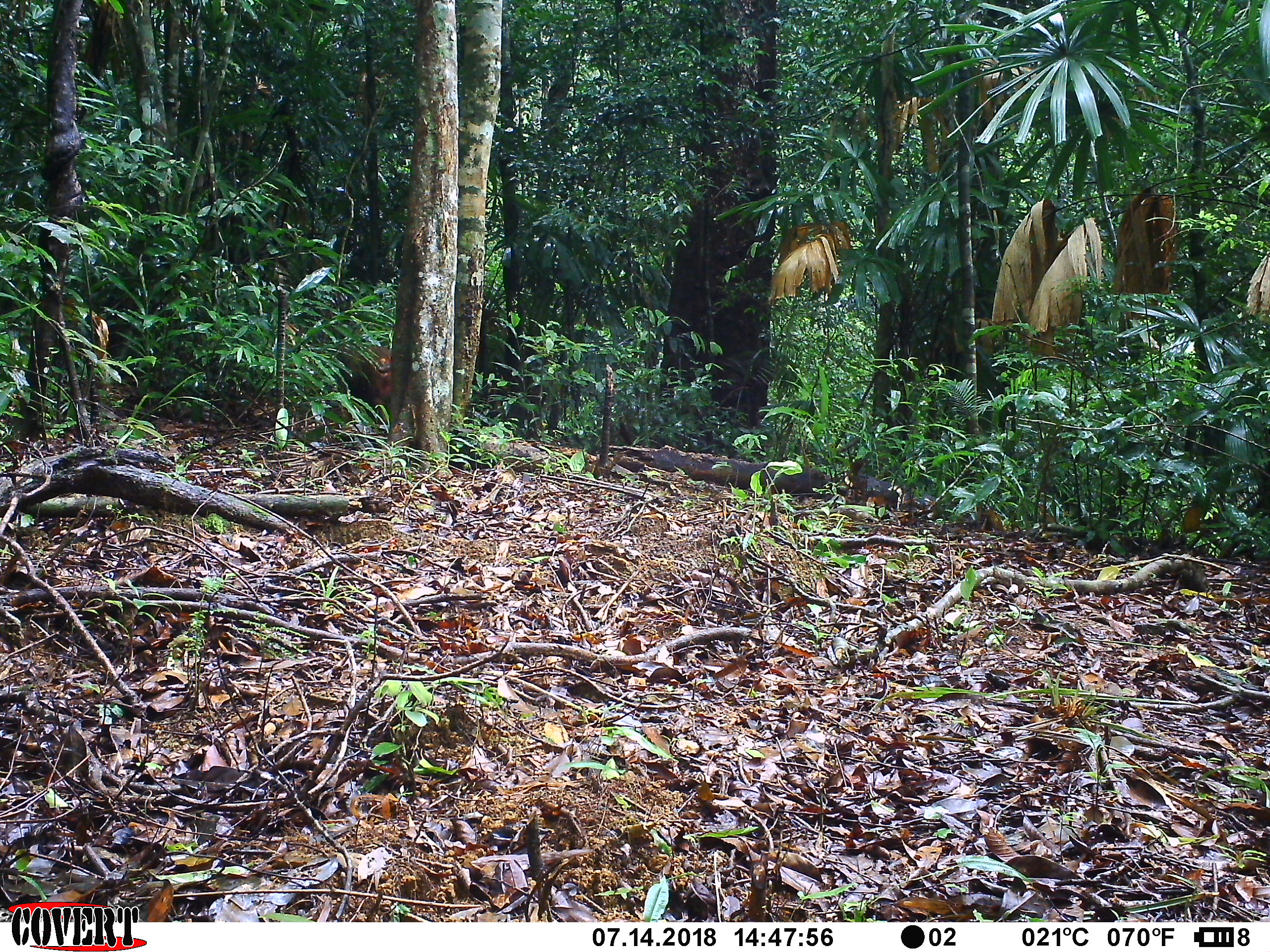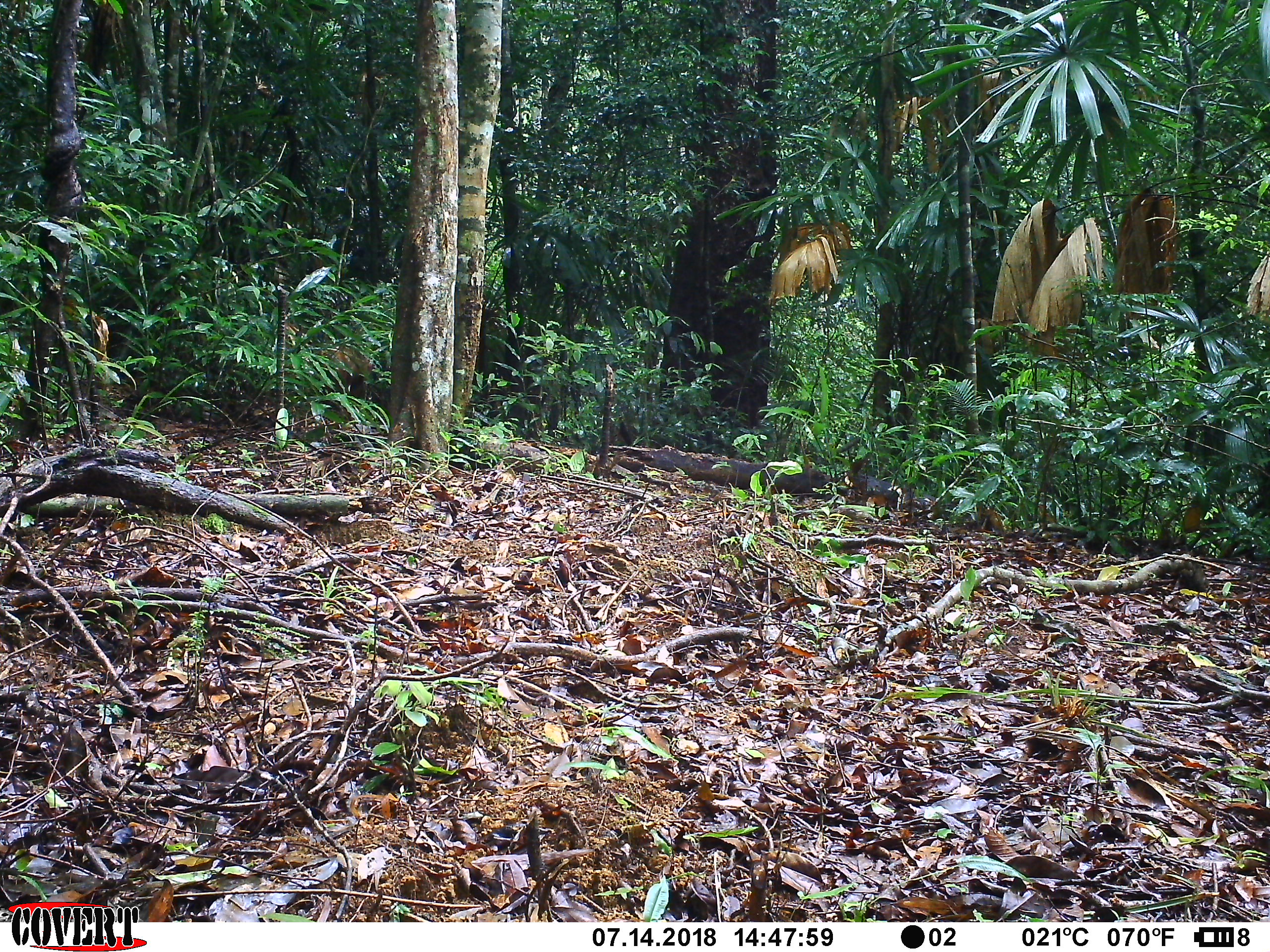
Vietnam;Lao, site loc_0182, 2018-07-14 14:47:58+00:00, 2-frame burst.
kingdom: Animalia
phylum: Chordata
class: Mammalia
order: Primates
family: Cercopithecidae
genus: Macaca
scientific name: Macaca arctoides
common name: stump-tailed macaque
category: stump tailed macaque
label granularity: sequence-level